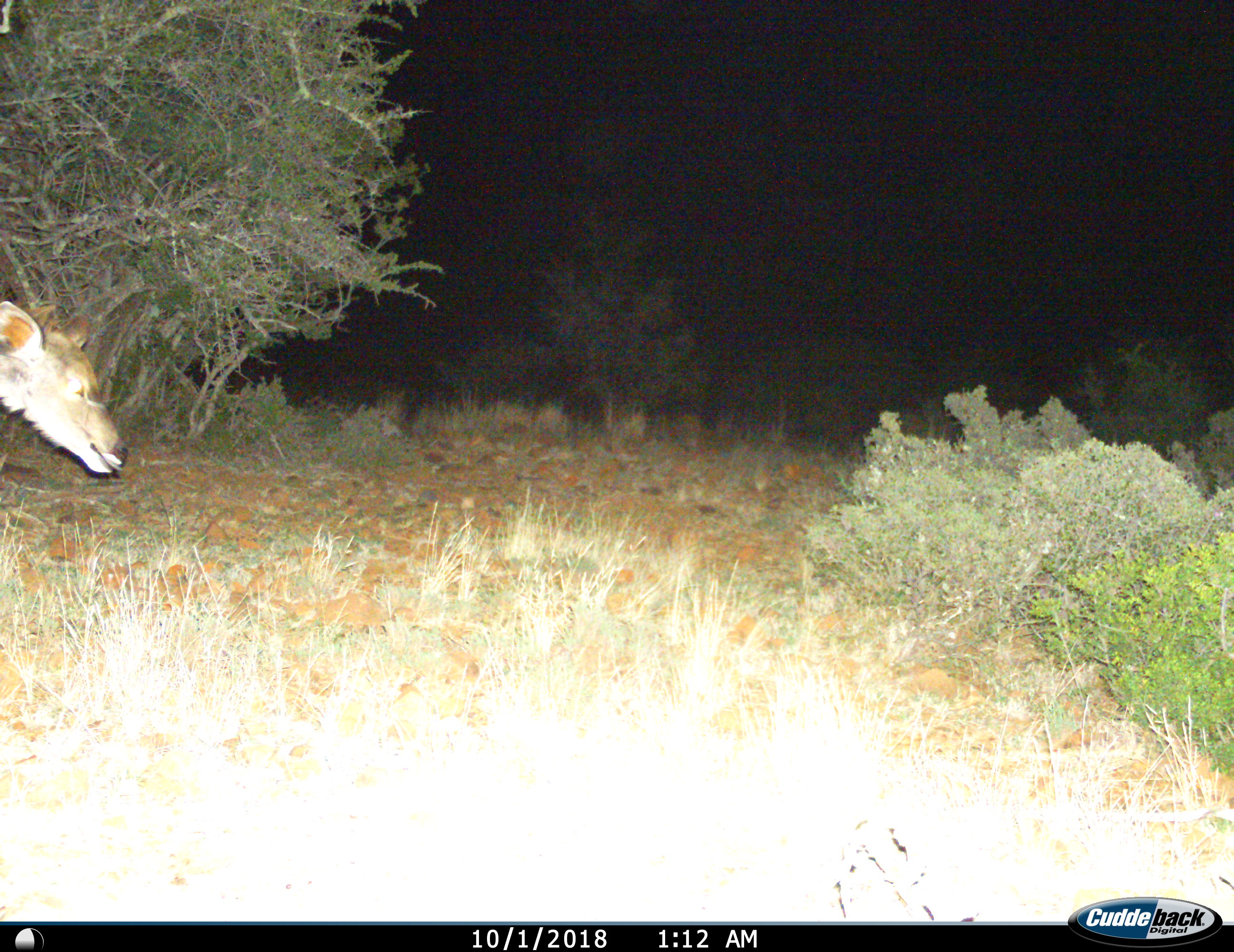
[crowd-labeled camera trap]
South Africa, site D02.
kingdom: Animalia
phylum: Chordata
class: Mammalia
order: Artiodactyla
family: Bovidae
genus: Tragelaphus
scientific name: Tragelaphus strepsiceros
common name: greater kudu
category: kudu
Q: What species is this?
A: Kudu (greater kudu) (Tragelaphus strepsiceros).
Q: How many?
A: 1.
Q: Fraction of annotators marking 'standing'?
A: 50%.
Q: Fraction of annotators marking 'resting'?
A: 0%.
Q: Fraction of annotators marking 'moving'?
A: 50%.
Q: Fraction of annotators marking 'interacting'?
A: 0%.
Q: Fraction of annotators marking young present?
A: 12%.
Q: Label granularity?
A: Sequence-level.